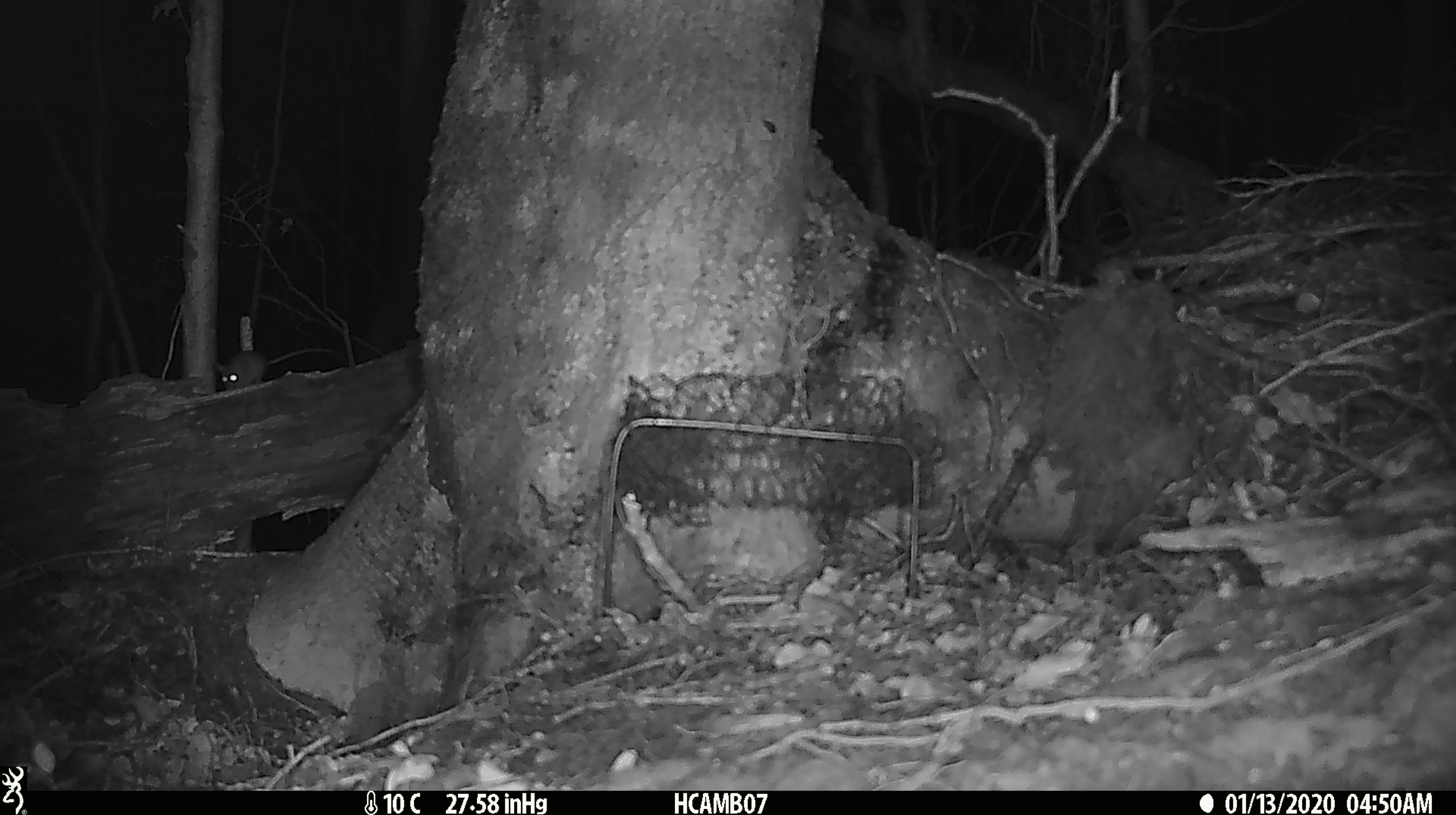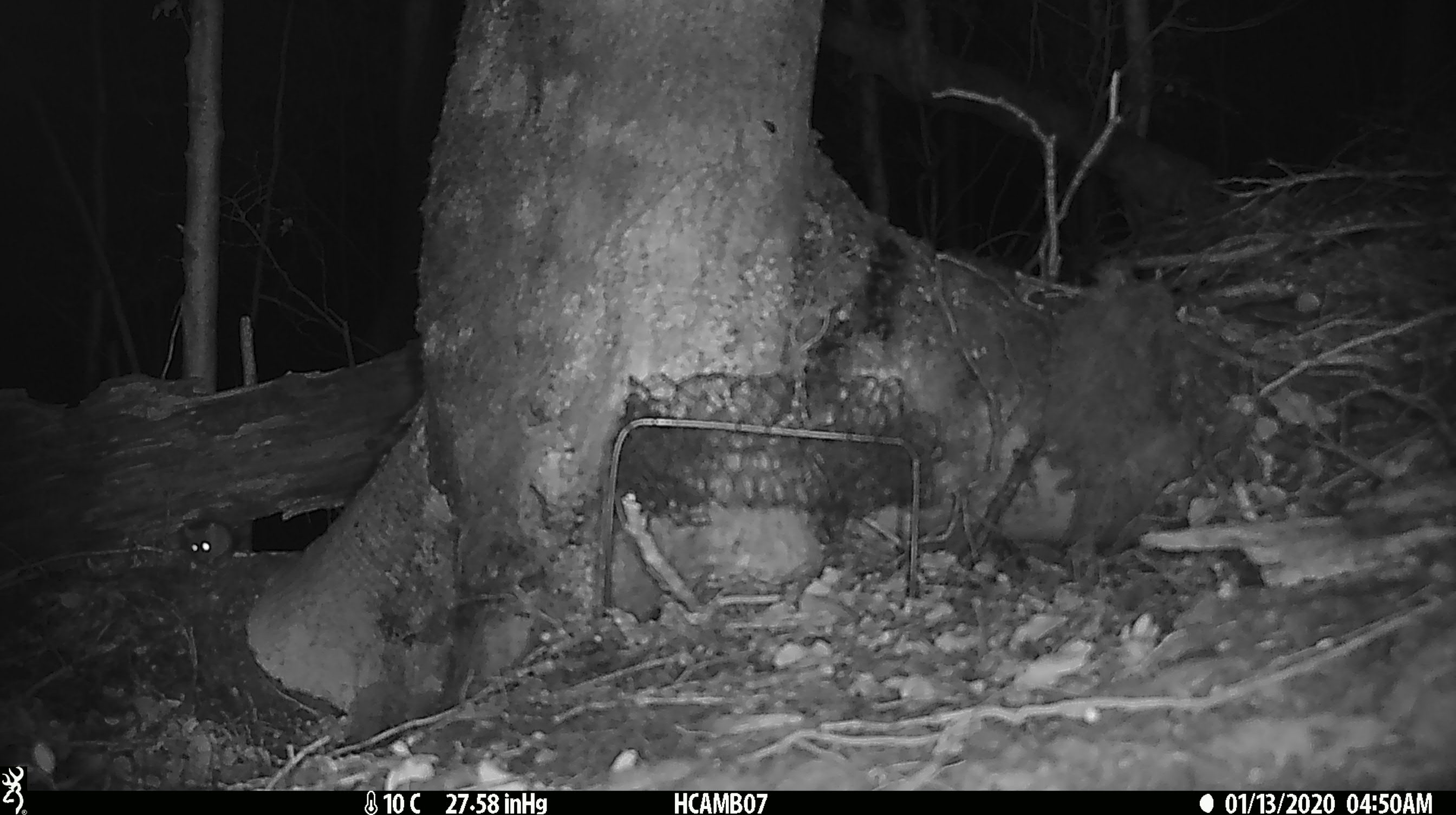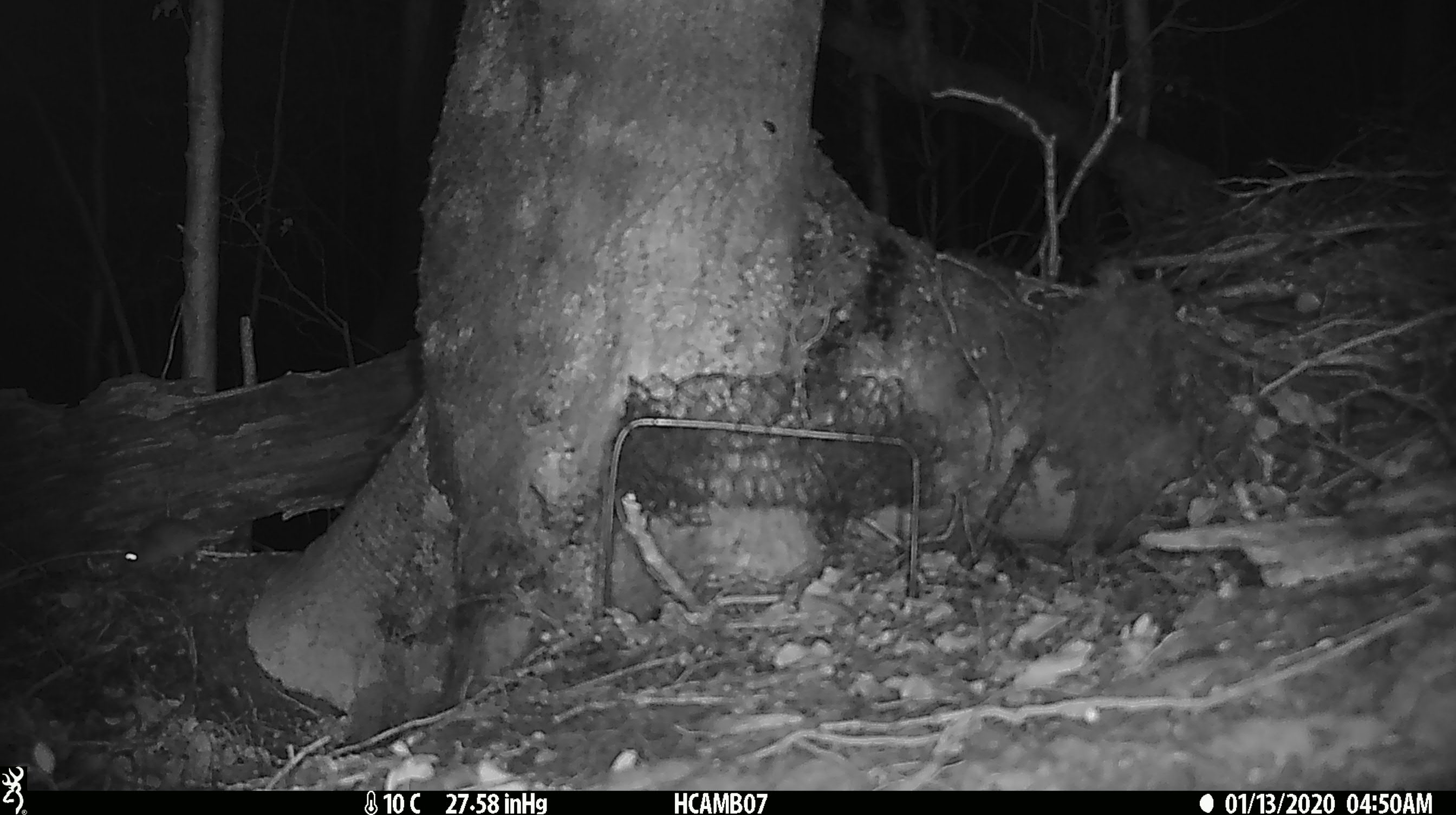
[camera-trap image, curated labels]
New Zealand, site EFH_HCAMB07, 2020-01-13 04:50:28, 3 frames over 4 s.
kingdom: Animalia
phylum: Chordata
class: Mammalia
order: Rodentia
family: Muridae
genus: Mus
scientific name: Mus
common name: mouse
Mouse (Mus).